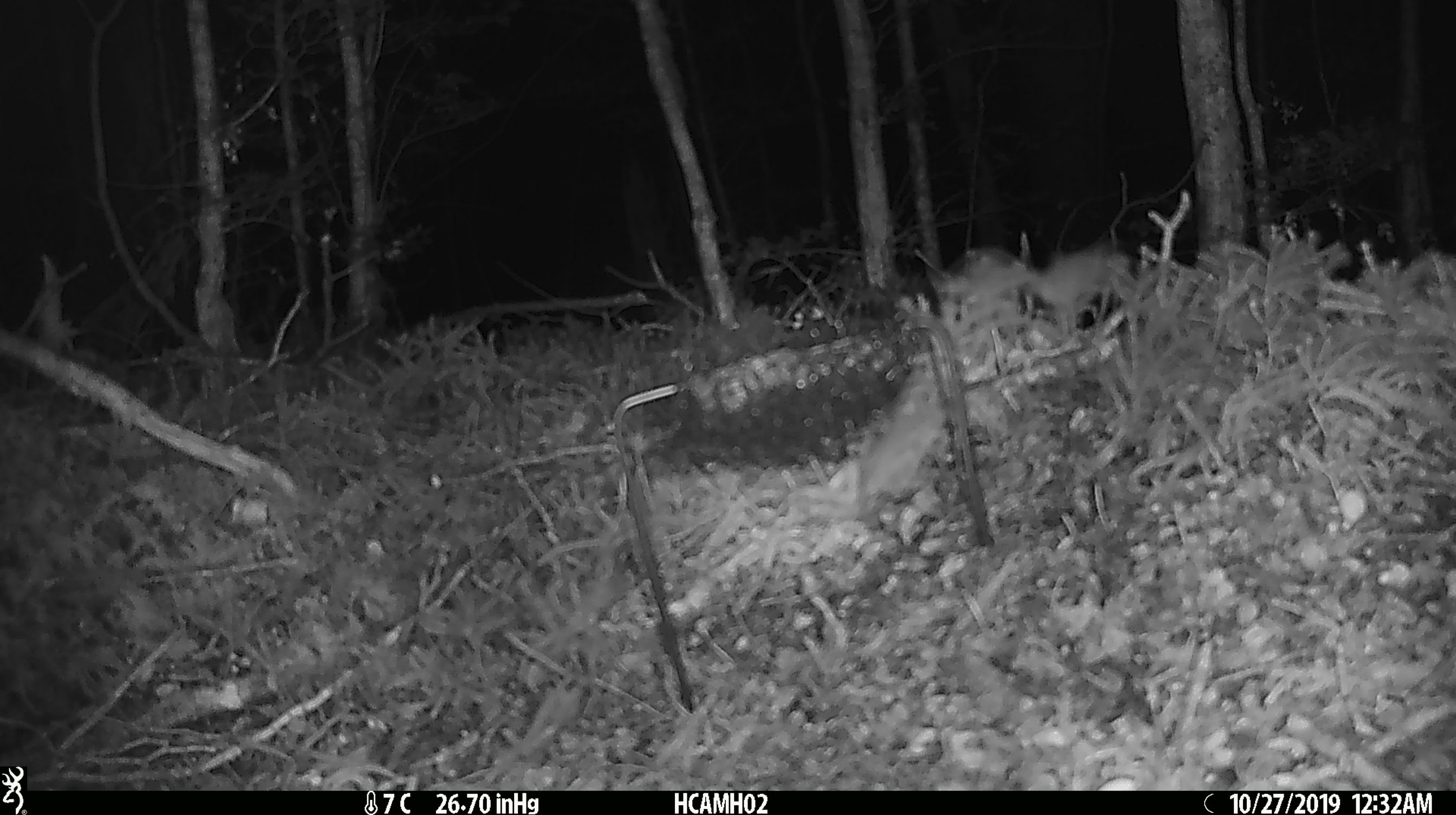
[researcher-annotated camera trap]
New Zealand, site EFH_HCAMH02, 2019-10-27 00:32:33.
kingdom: Animalia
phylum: Chordata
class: Mammalia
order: Rodentia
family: Muridae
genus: Mus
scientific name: Mus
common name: mouse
Mouse (Mus).